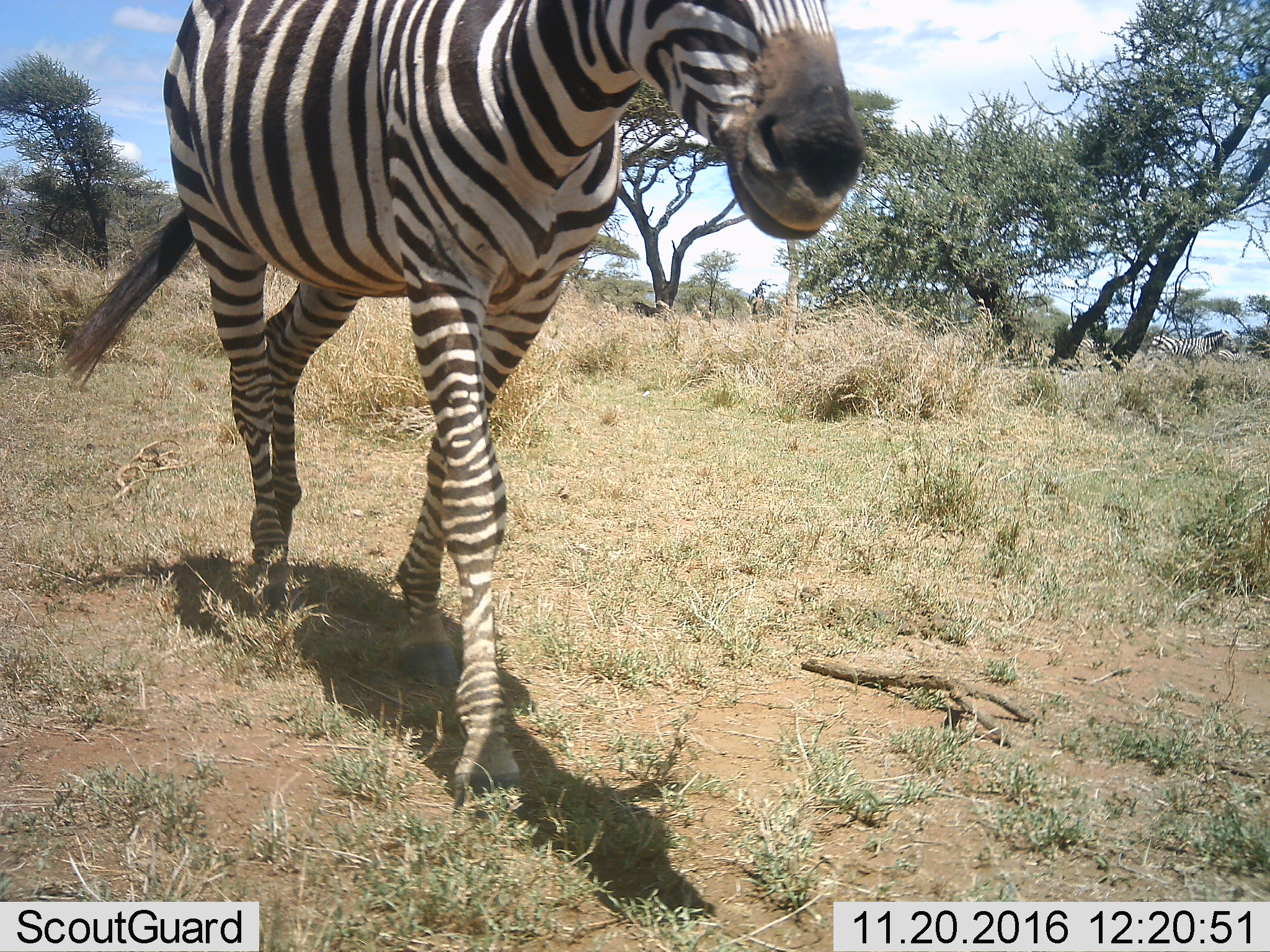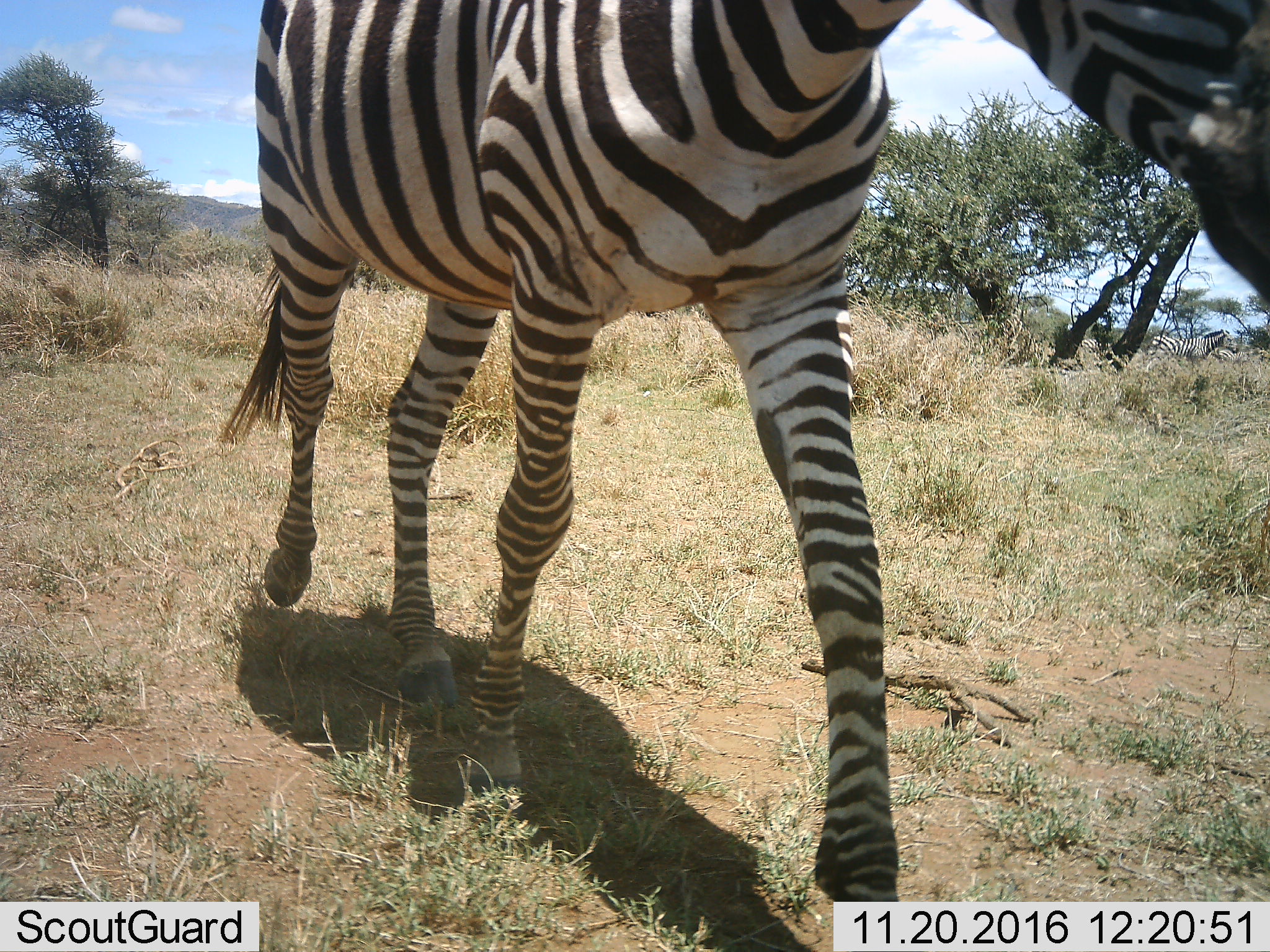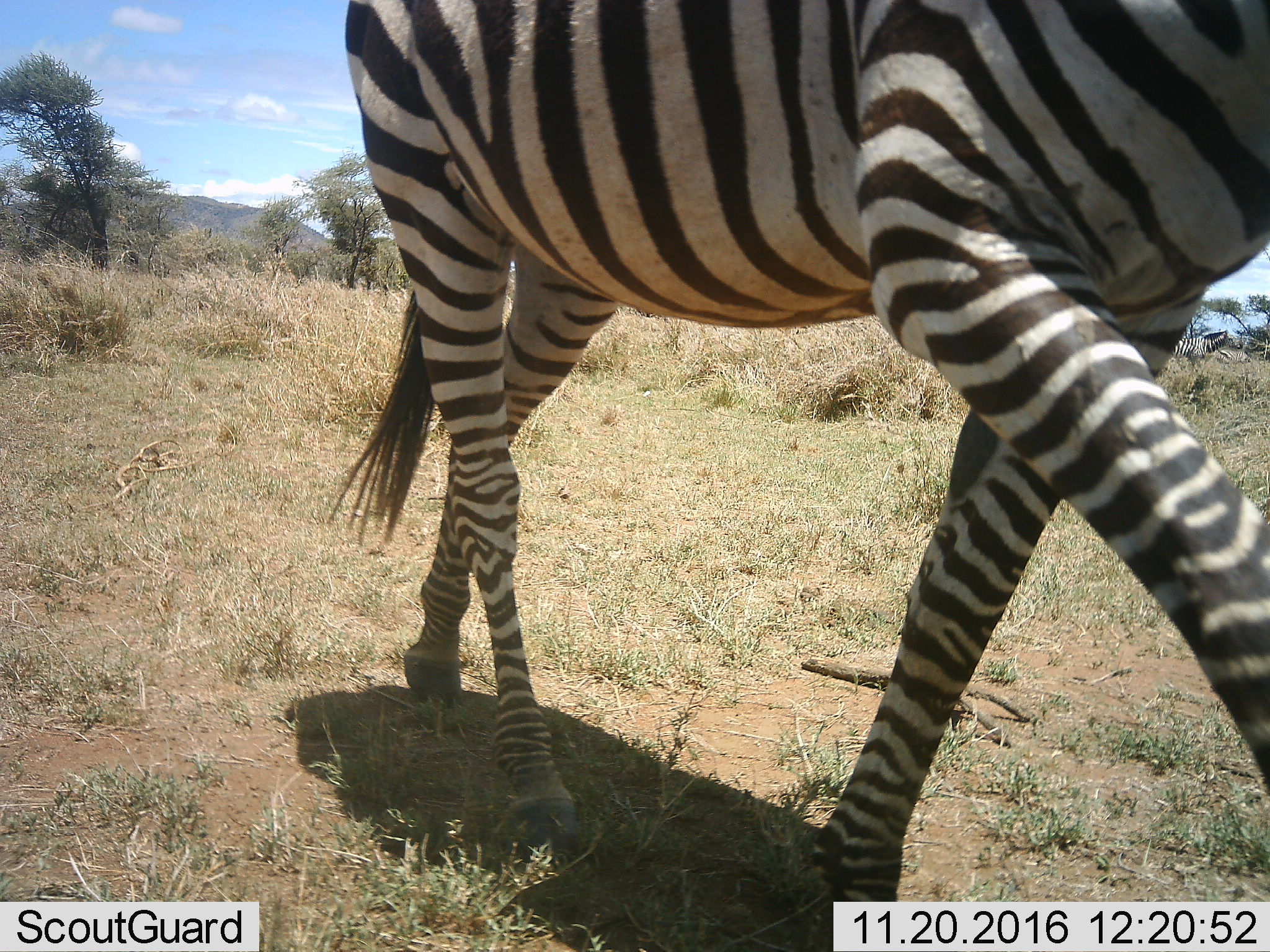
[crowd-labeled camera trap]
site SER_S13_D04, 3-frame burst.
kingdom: Animalia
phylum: Chordata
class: Mammalia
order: Perissodactyla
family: Equidae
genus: Equus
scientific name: Equus quagga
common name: plains zebra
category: zebraplains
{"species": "zebraplains (plains zebra) (Equus quagga)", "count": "4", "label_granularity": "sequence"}